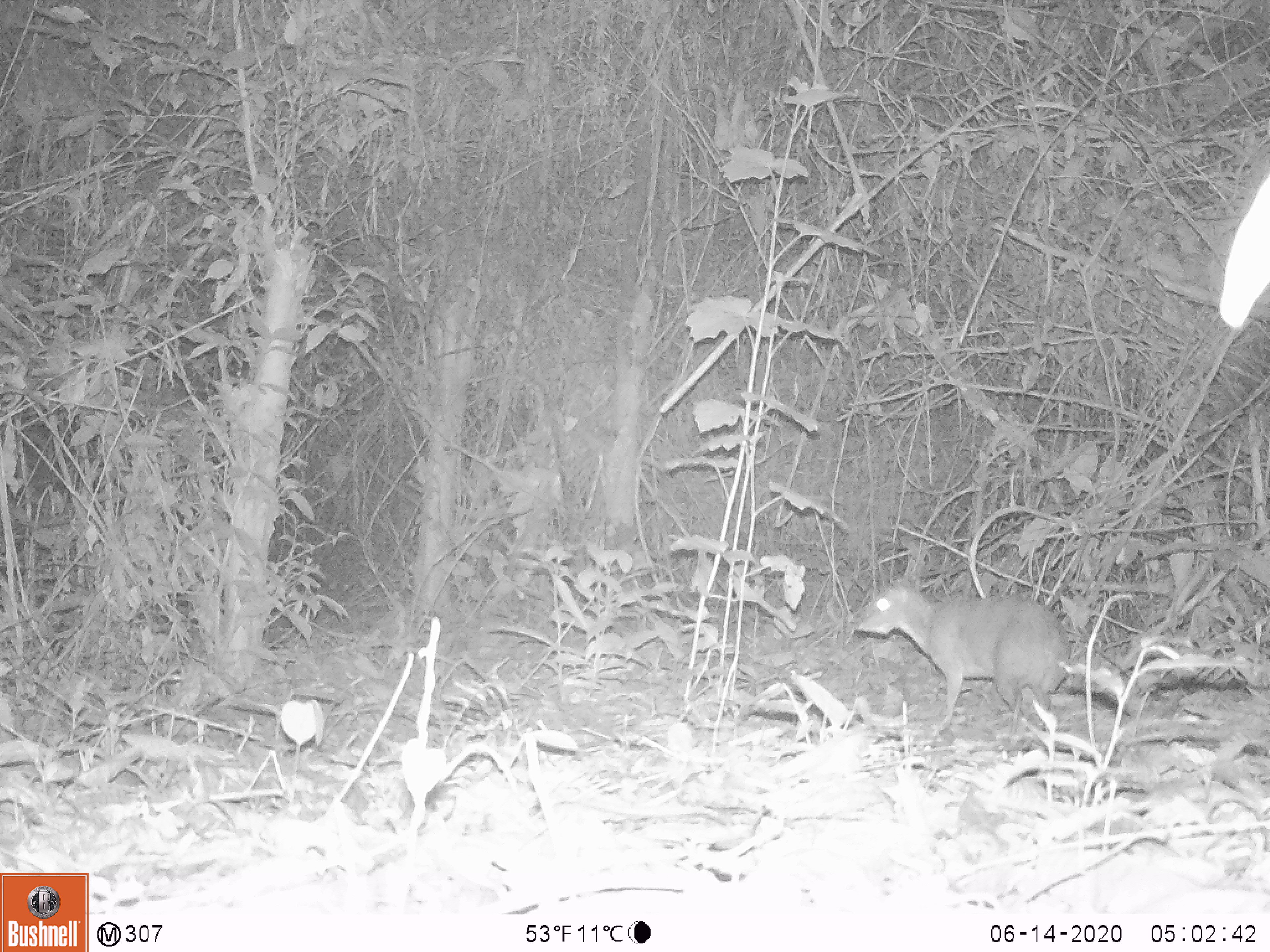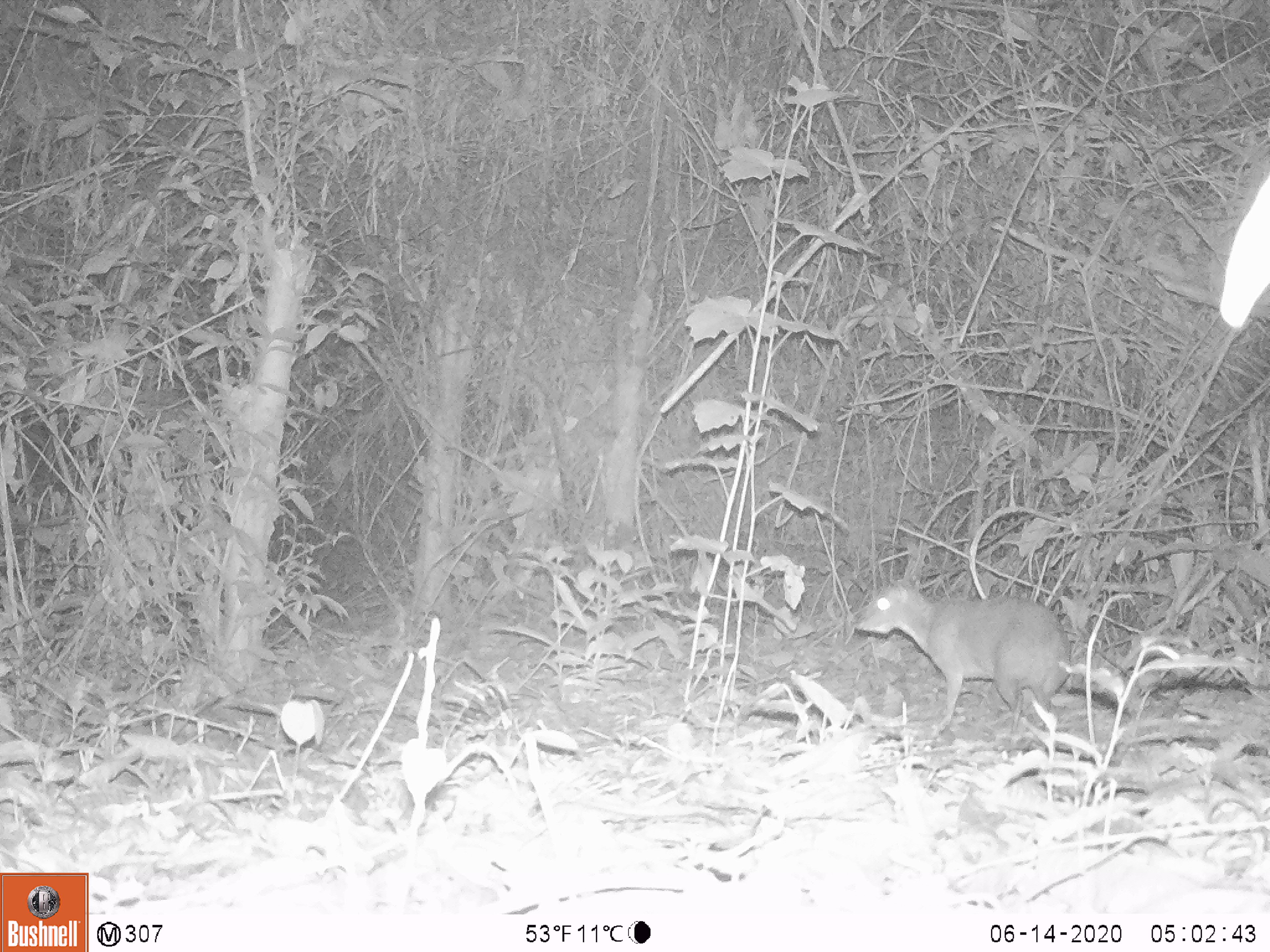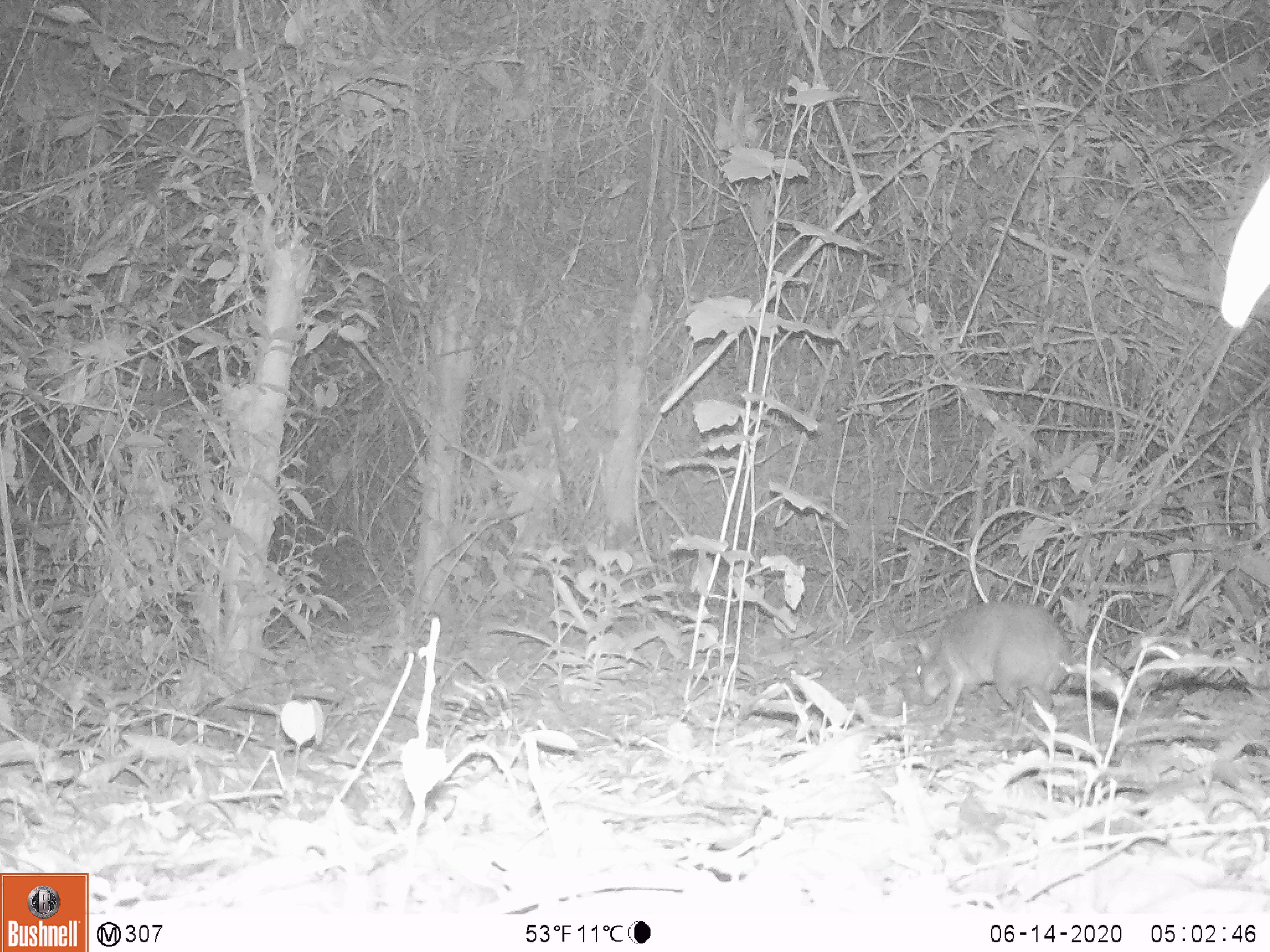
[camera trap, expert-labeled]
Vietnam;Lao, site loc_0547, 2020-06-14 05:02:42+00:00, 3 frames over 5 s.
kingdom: Animalia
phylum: Chordata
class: Mammalia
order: Artiodactyla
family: Tragulidae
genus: Moschiola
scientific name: Moschiola meminna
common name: chevrotain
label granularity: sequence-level